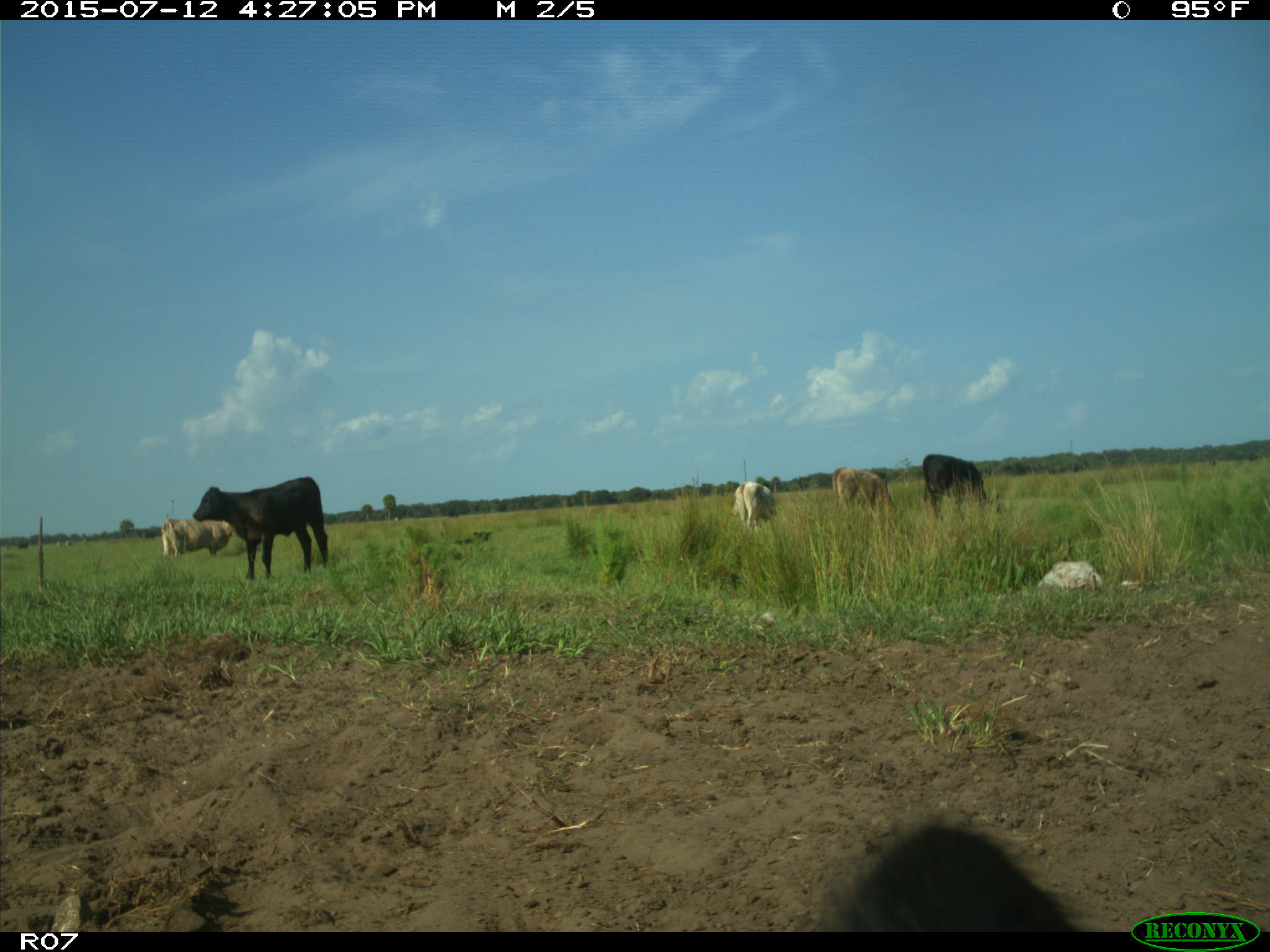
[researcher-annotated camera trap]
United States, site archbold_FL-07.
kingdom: Animalia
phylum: Chordata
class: Mammalia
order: Artiodactyla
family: Bovidae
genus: Bos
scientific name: Bos taurus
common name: domestic cow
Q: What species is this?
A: Bos taurus (domestic cow).